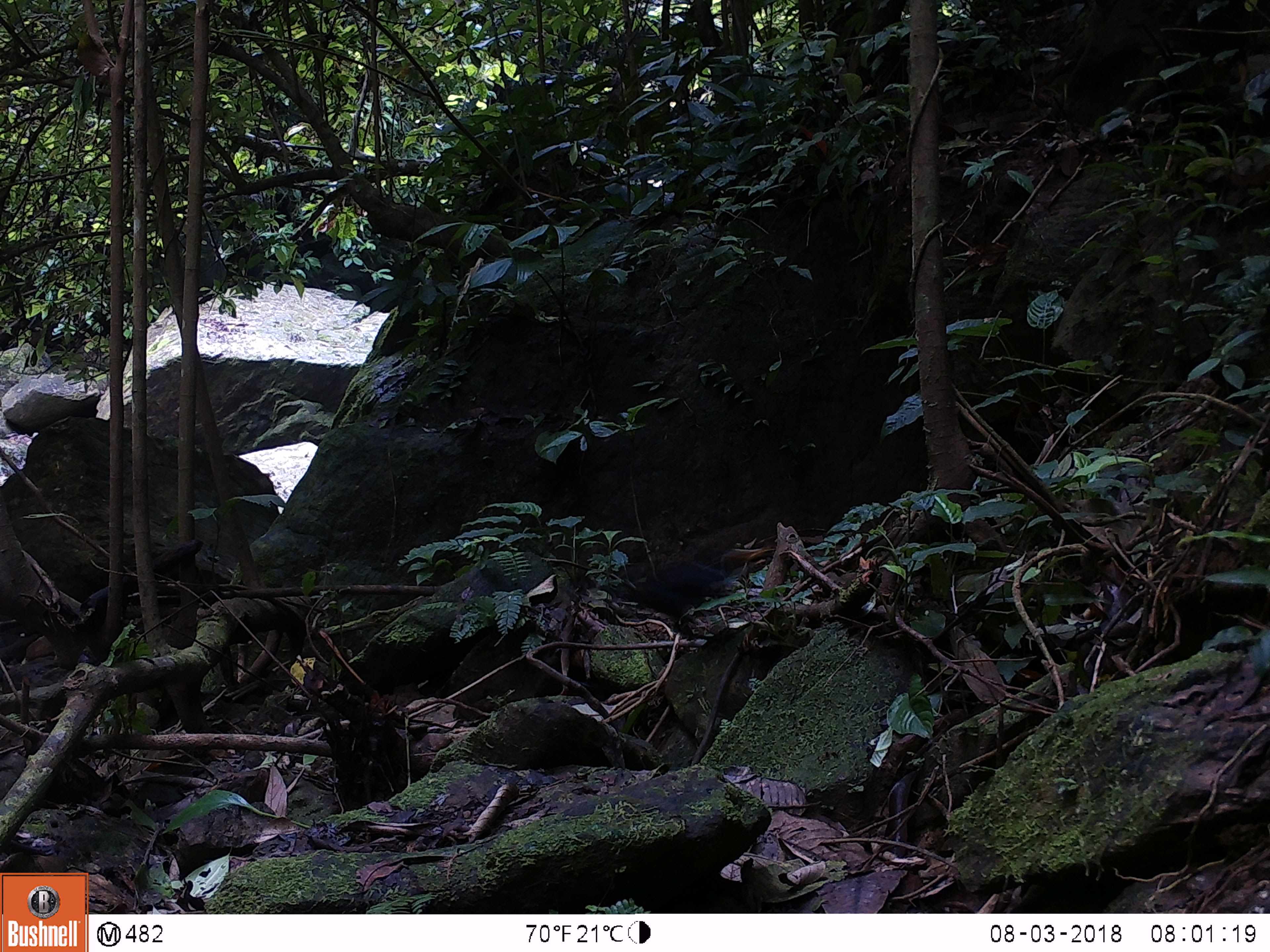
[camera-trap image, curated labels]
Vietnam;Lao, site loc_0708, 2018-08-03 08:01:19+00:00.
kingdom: Animalia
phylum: Chordata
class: Aves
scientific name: Aves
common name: bird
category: unidentified bird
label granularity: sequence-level